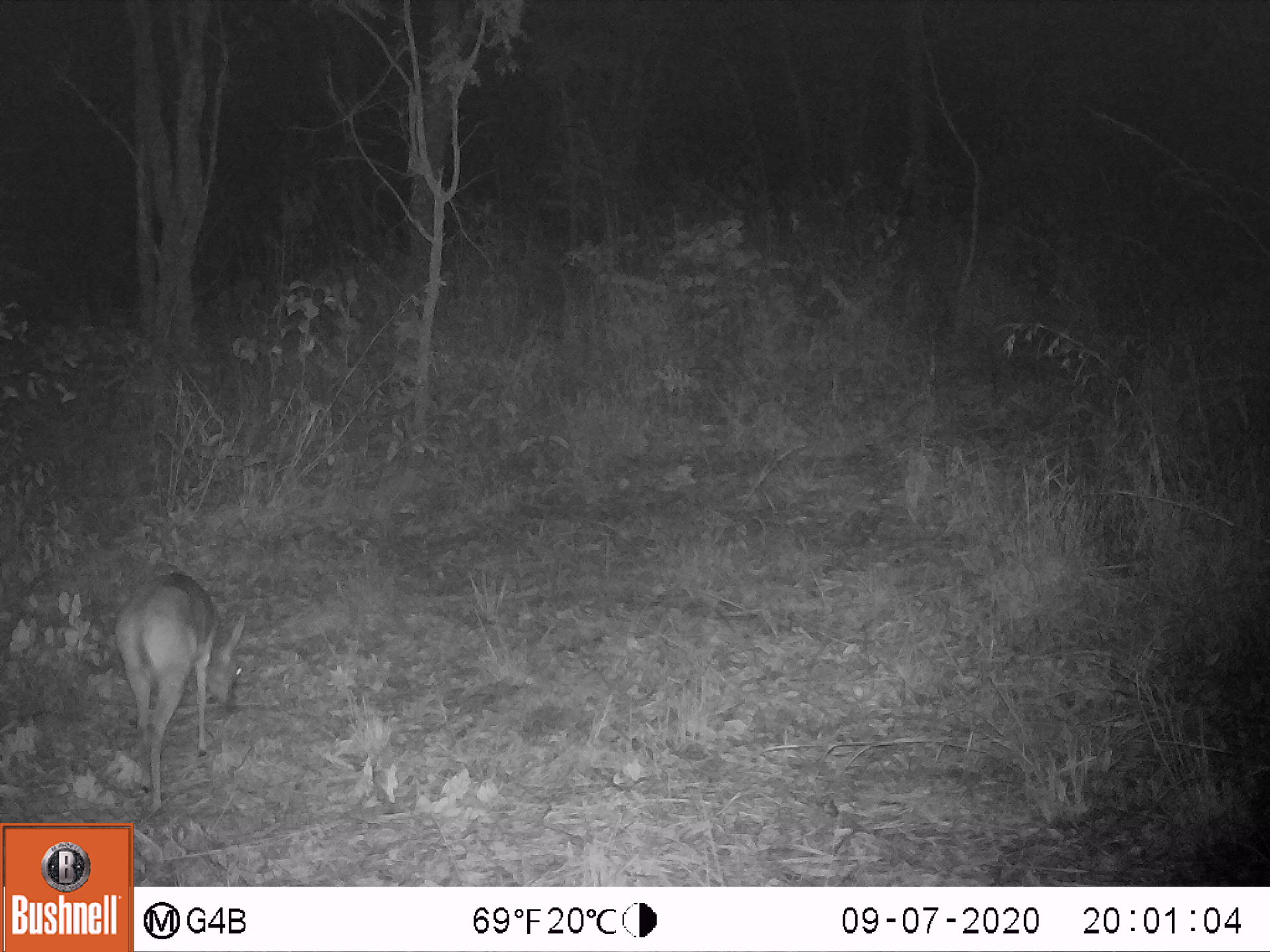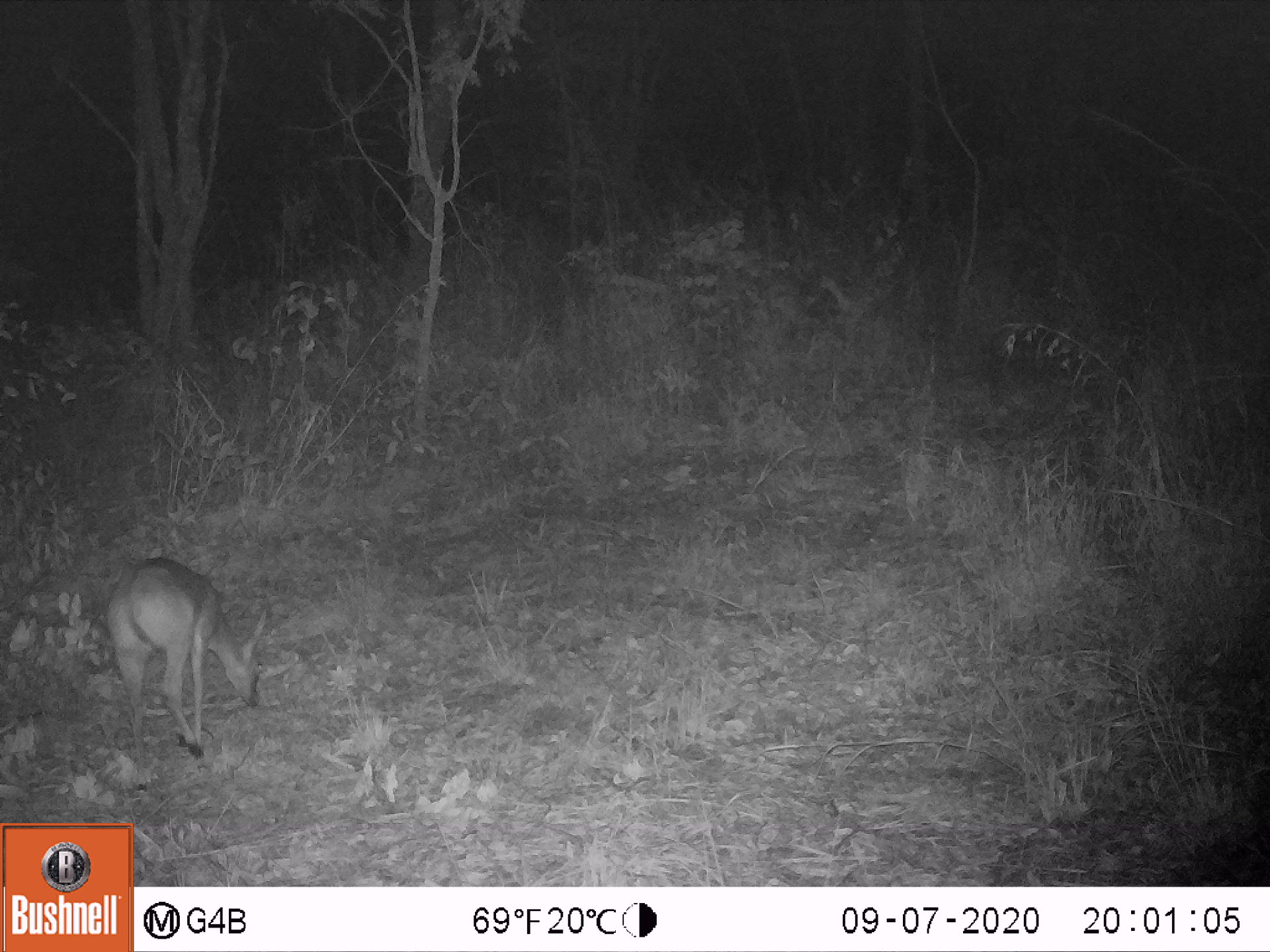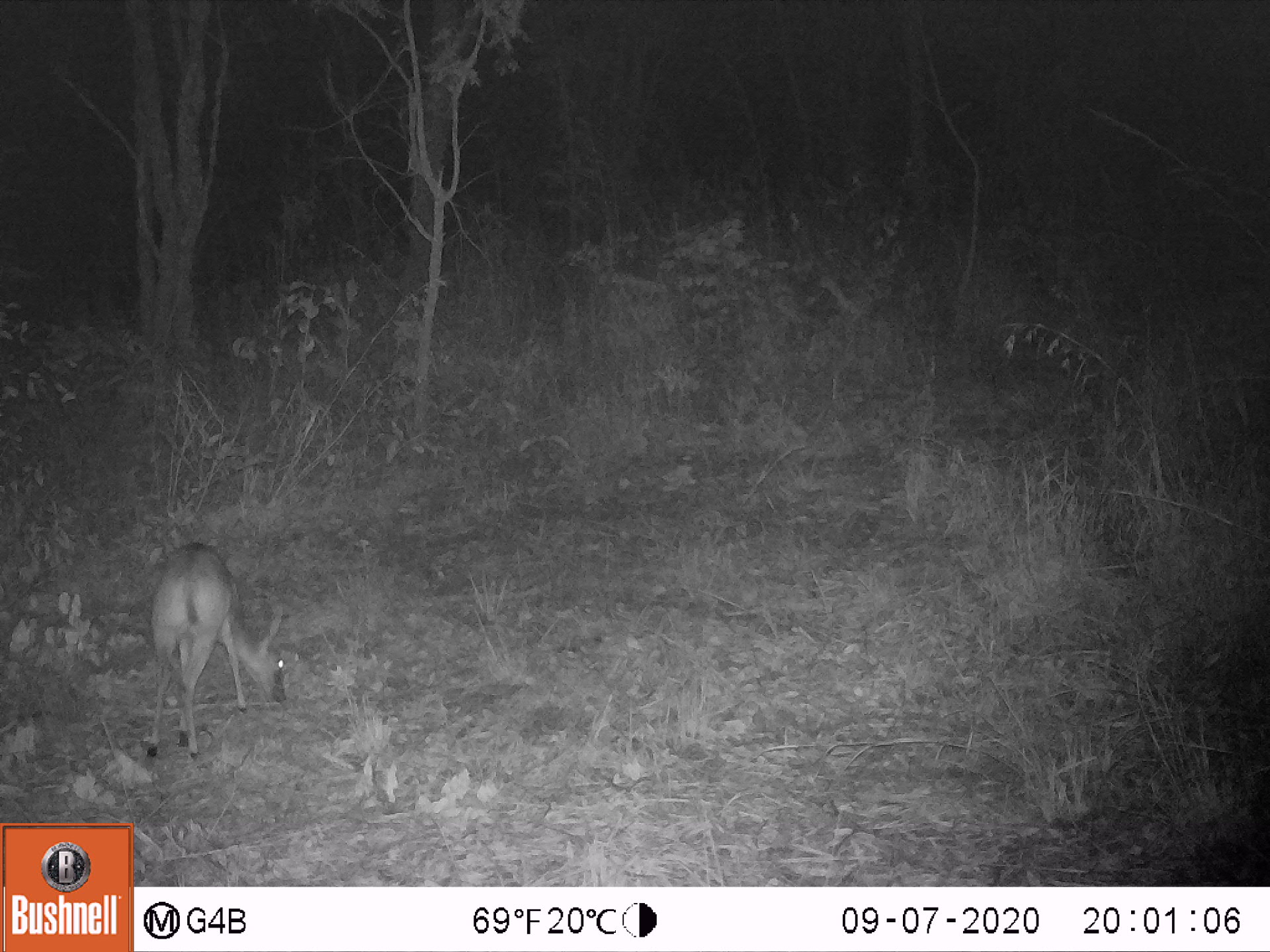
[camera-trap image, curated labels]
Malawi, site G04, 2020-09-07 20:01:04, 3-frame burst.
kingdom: Animalia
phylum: Chordata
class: Mammalia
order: Artiodactyla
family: Bovidae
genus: Sylvicapra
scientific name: Sylvicapra grimmia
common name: common duiker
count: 1